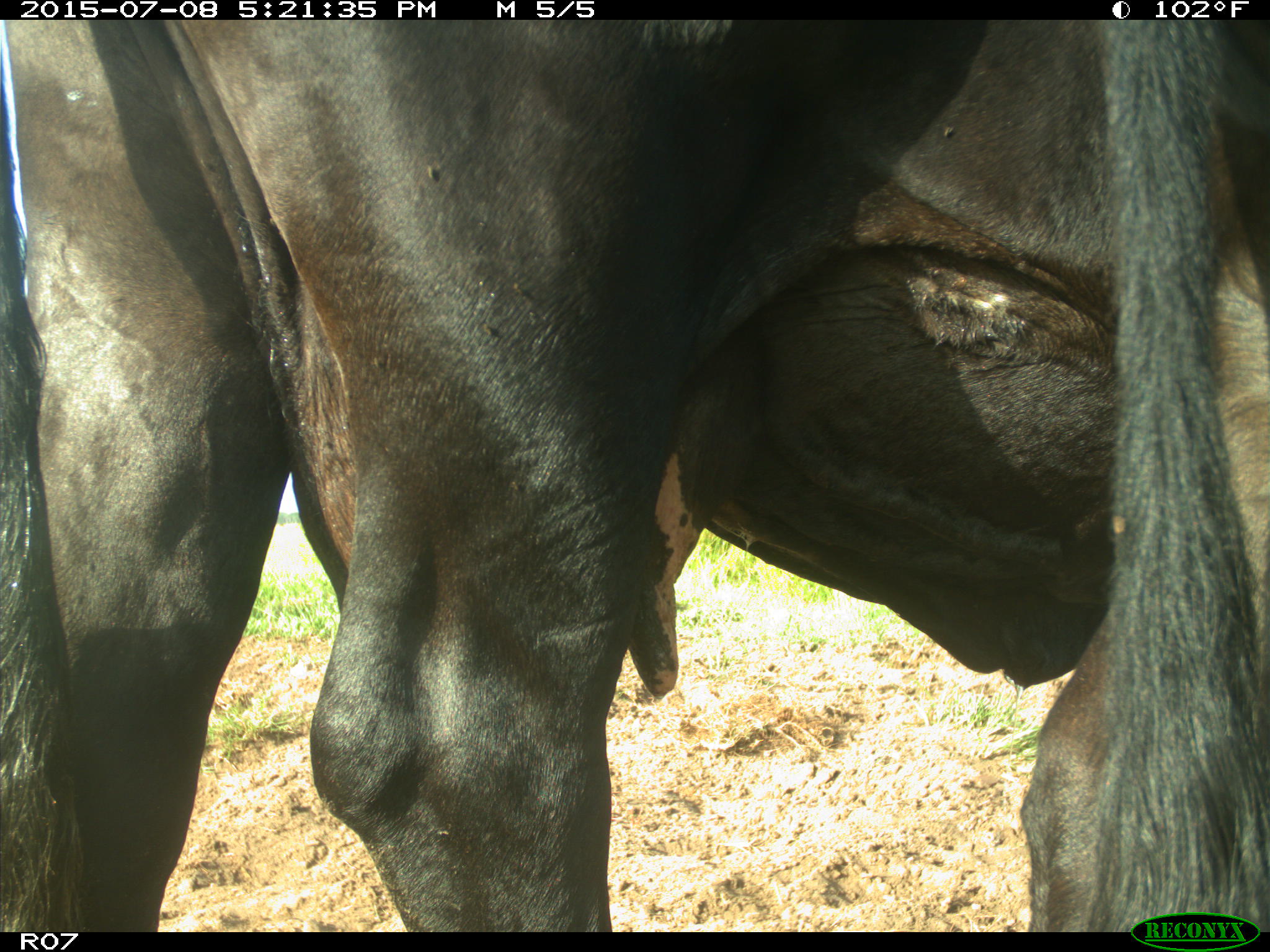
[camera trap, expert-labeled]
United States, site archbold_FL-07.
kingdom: Animalia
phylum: Chordata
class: Mammalia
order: Artiodactyla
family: Bovidae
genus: Bos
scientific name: Bos taurus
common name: domestic cow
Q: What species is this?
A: Bos taurus (domestic cow).